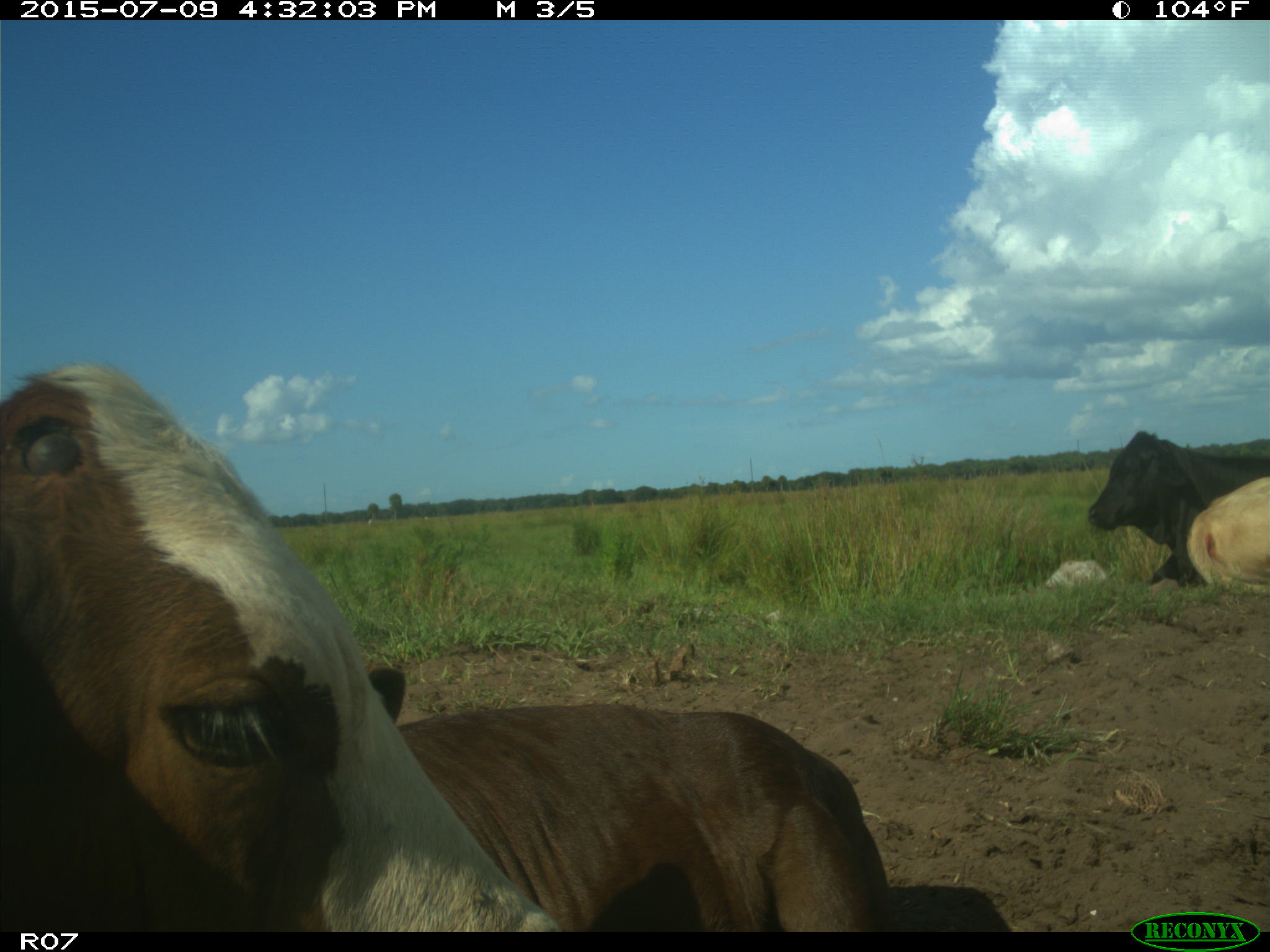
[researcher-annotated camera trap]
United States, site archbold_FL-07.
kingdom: Animalia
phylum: Chordata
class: Mammalia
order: Artiodactyla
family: Bovidae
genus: Bos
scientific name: Bos taurus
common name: domestic cow